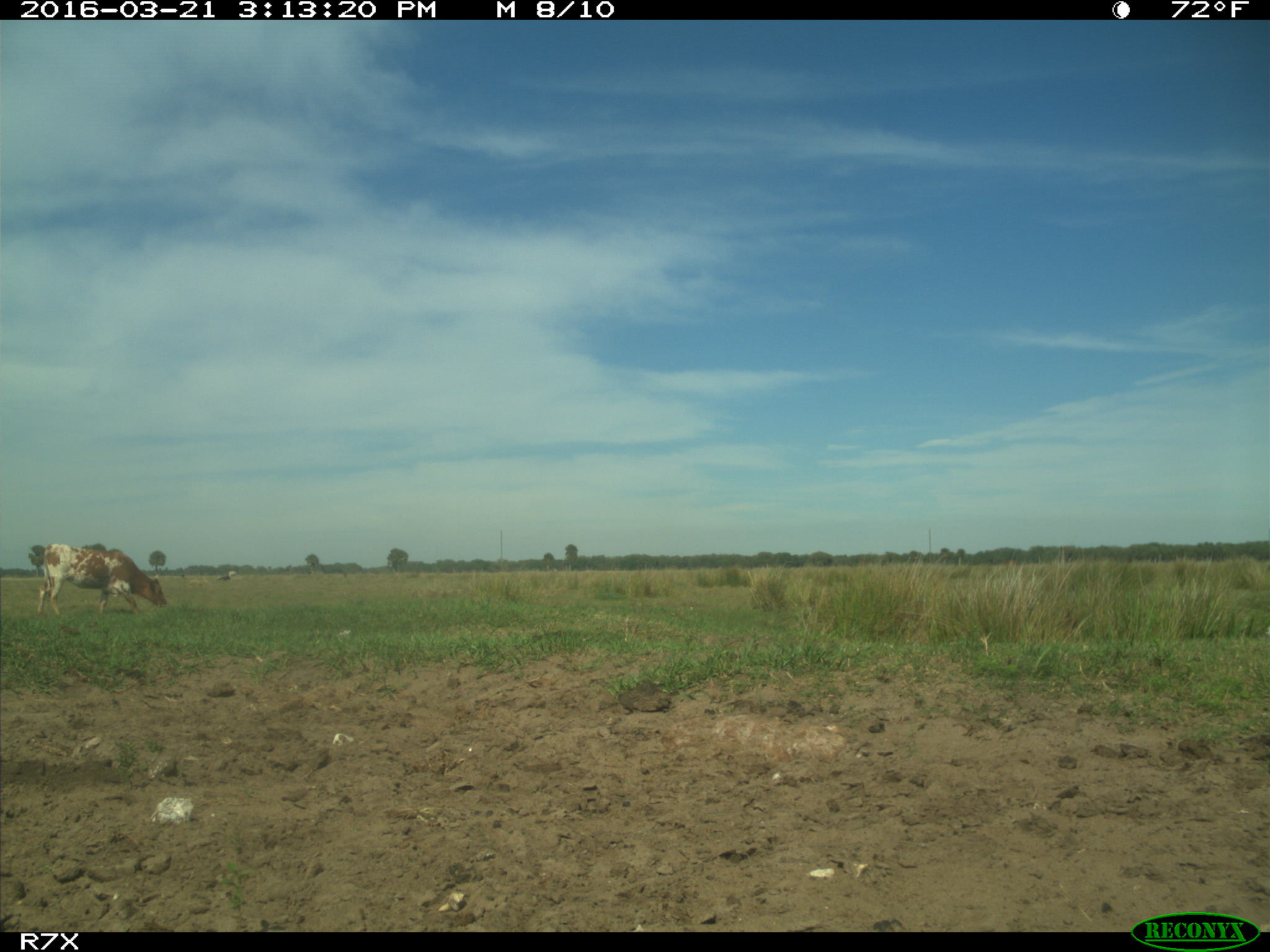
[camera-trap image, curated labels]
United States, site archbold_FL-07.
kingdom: Animalia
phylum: Chordata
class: Mammalia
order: Artiodactyla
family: Bovidae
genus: Bos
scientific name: Bos taurus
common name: domestic cow